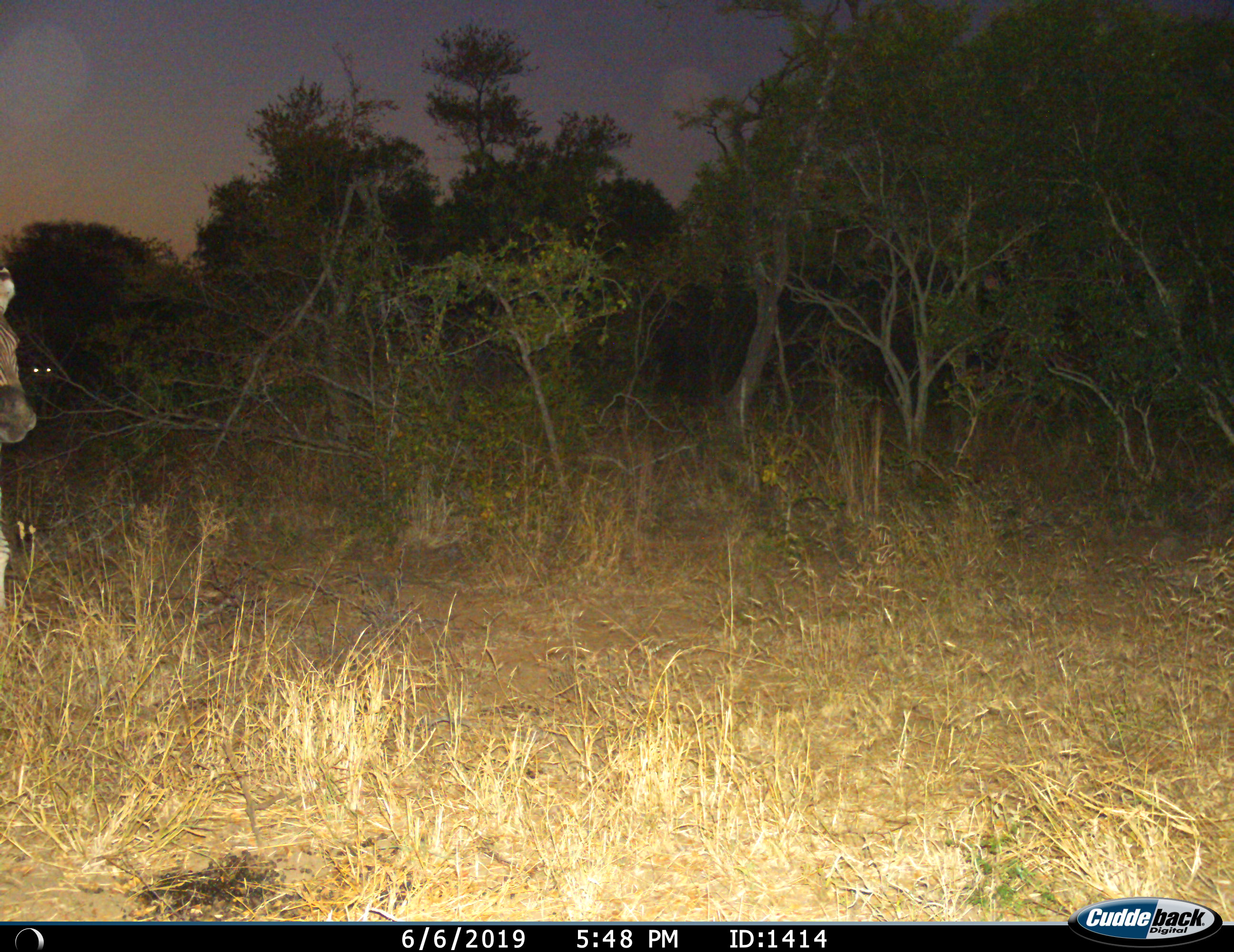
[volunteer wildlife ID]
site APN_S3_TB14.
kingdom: Animalia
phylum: Chordata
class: Mammalia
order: Perissodactyla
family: Equidae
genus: Equus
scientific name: Equus quagga burchellii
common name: burchell's zebra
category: zebraburchells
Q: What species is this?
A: Zebraburchells (burchell's zebra) (Equus quagga burchellii).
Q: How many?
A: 1.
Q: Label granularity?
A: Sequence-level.